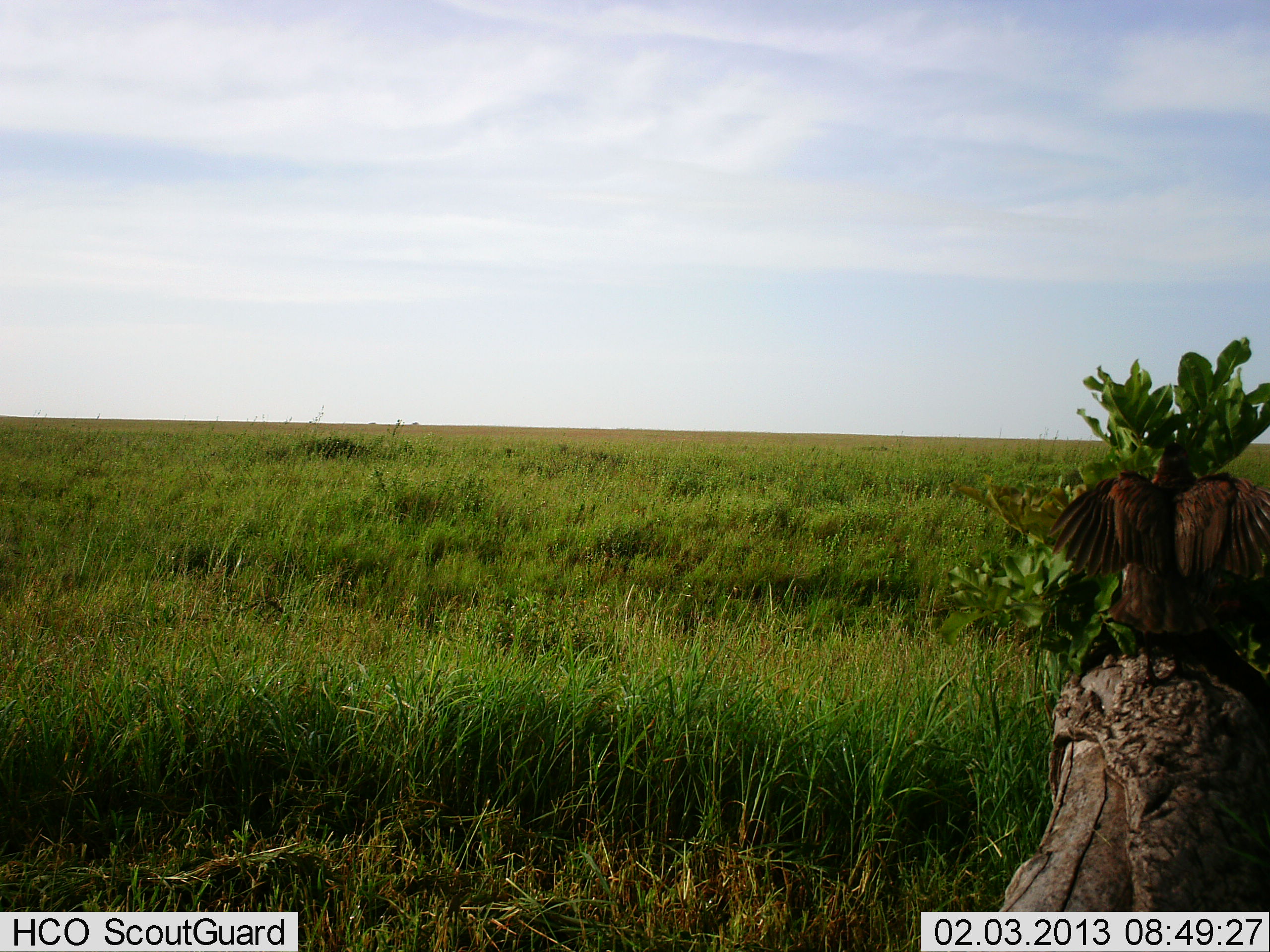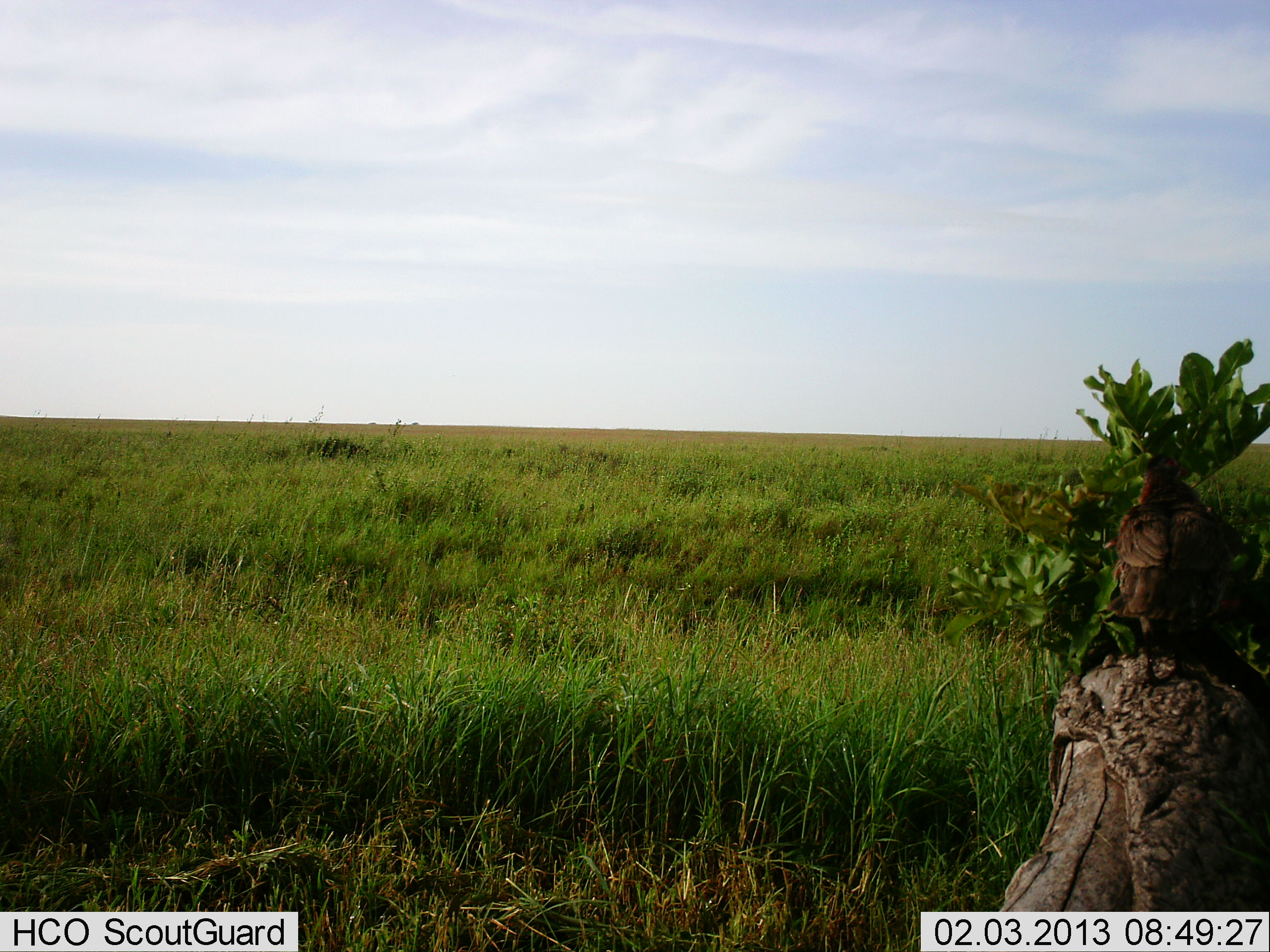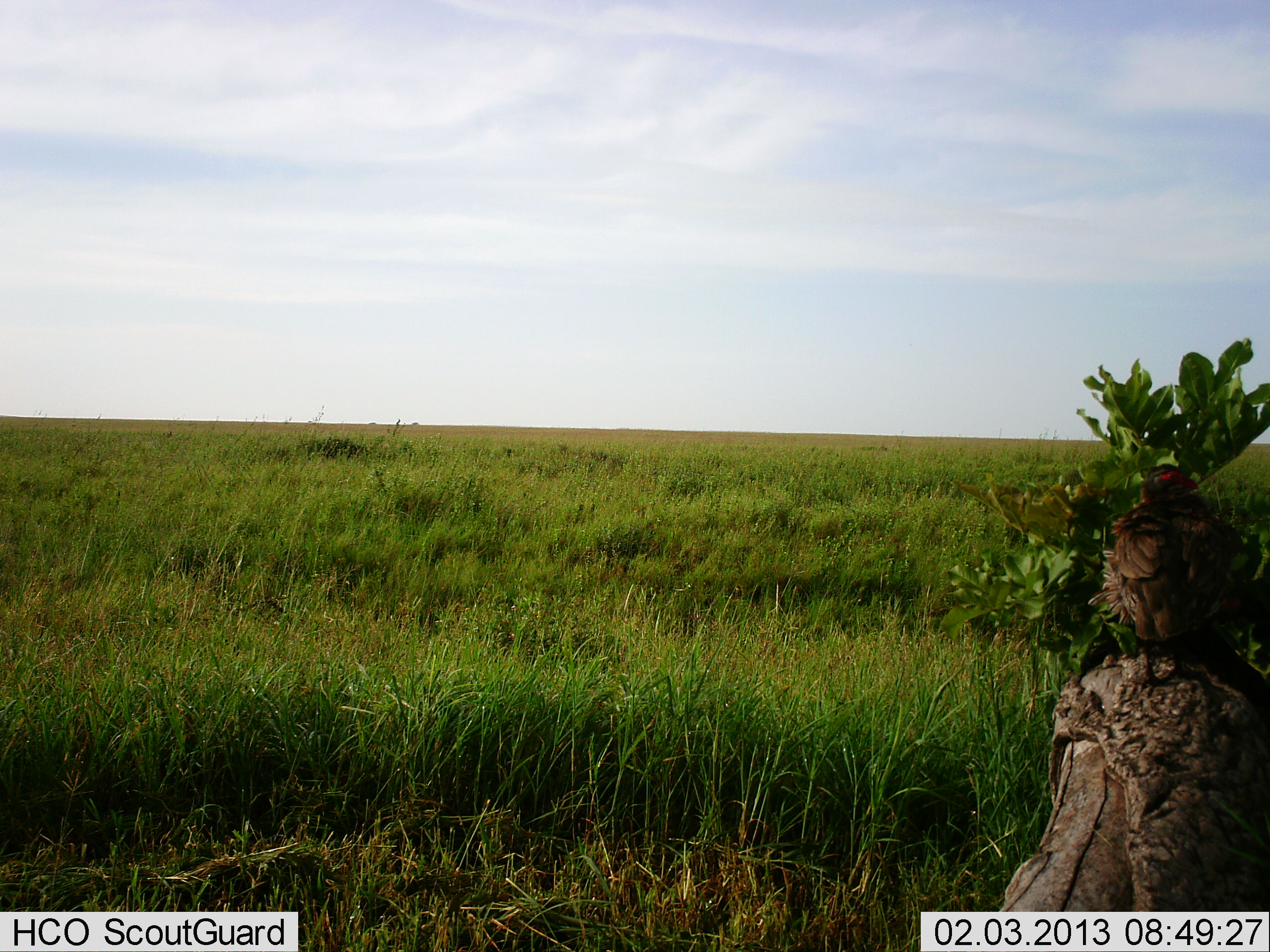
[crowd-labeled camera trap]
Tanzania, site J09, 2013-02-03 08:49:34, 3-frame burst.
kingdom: Animalia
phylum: Chordata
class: Aves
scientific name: Aves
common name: bird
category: otherbird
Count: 1.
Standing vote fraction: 68%.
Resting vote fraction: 14%.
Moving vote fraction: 14%.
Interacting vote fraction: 0%.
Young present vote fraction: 0%.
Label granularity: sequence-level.